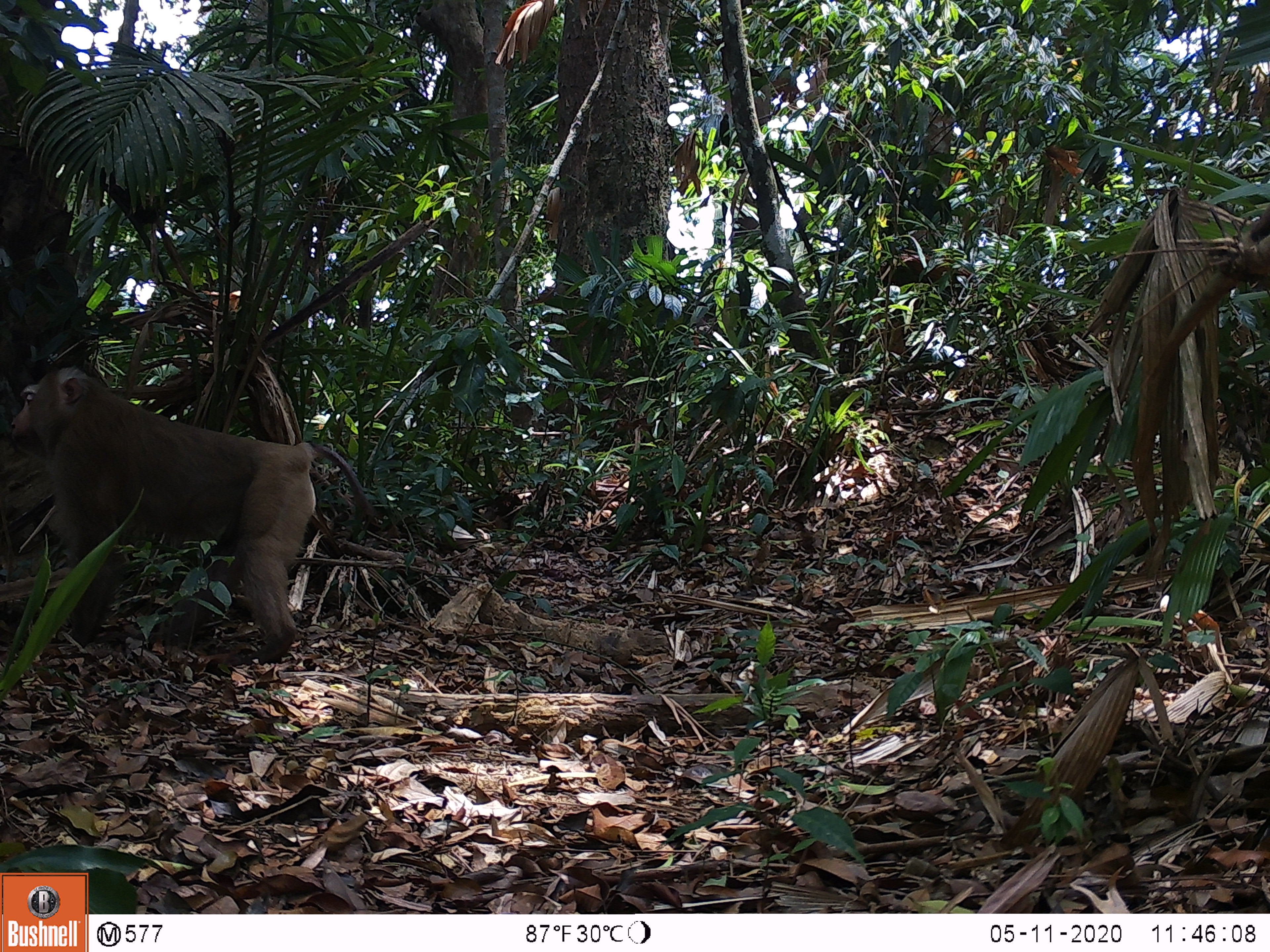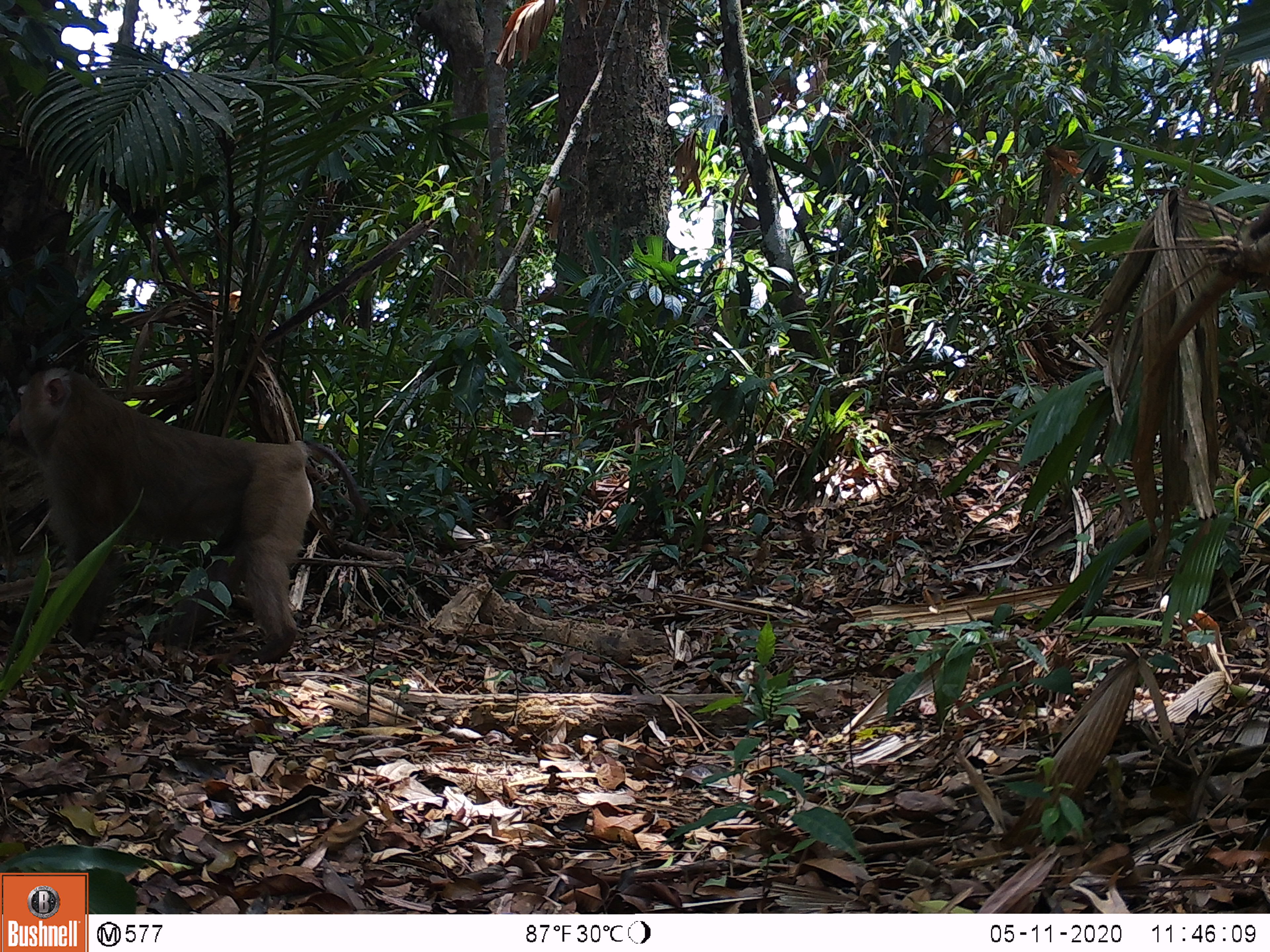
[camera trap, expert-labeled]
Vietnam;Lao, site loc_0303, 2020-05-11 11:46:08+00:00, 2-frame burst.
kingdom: Animalia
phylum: Chordata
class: Mammalia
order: Primates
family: Cercopithecidae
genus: Macaca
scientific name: Macaca nemestrina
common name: pig-tailed macaque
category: pig tailed macaque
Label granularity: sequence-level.